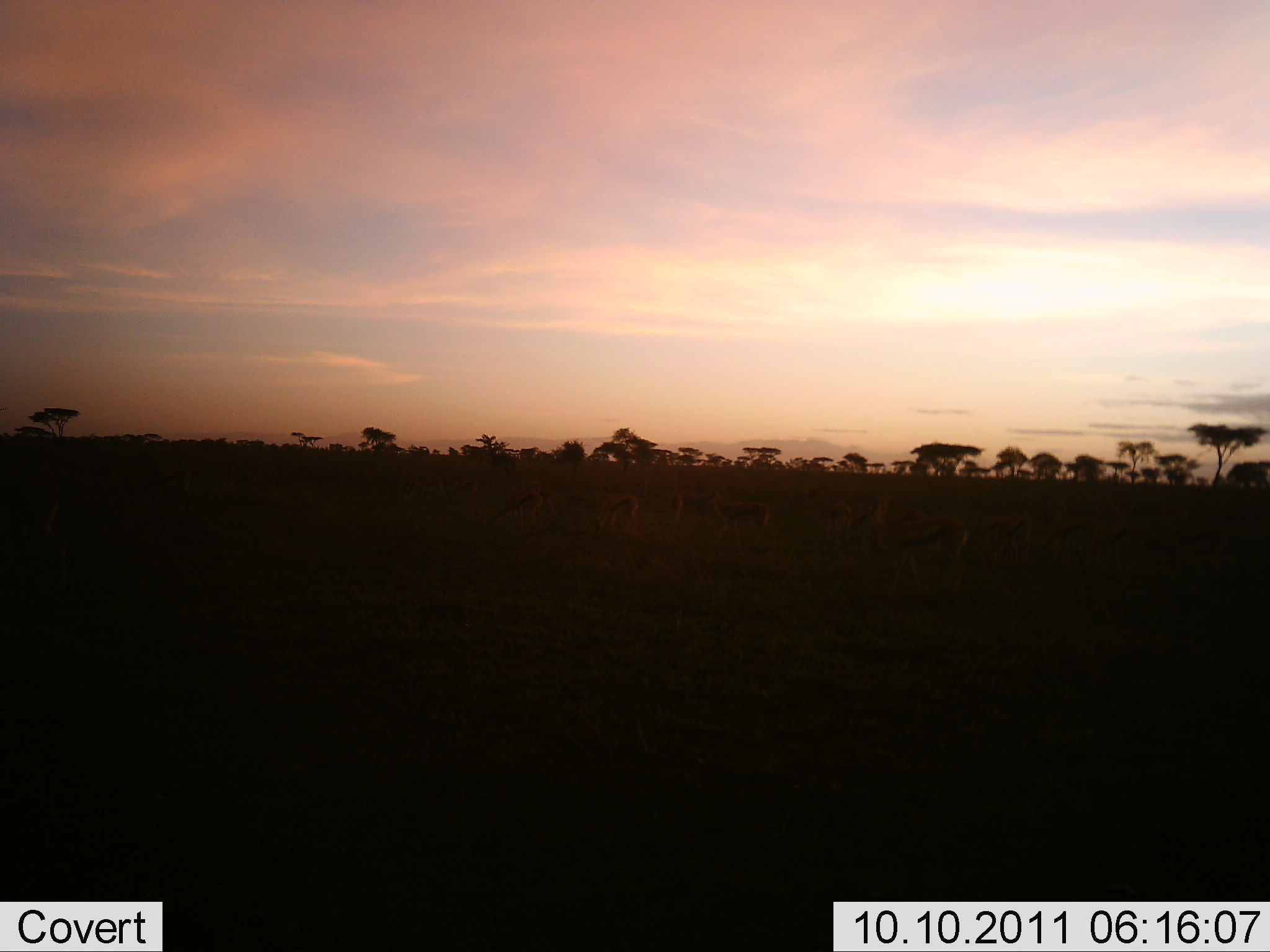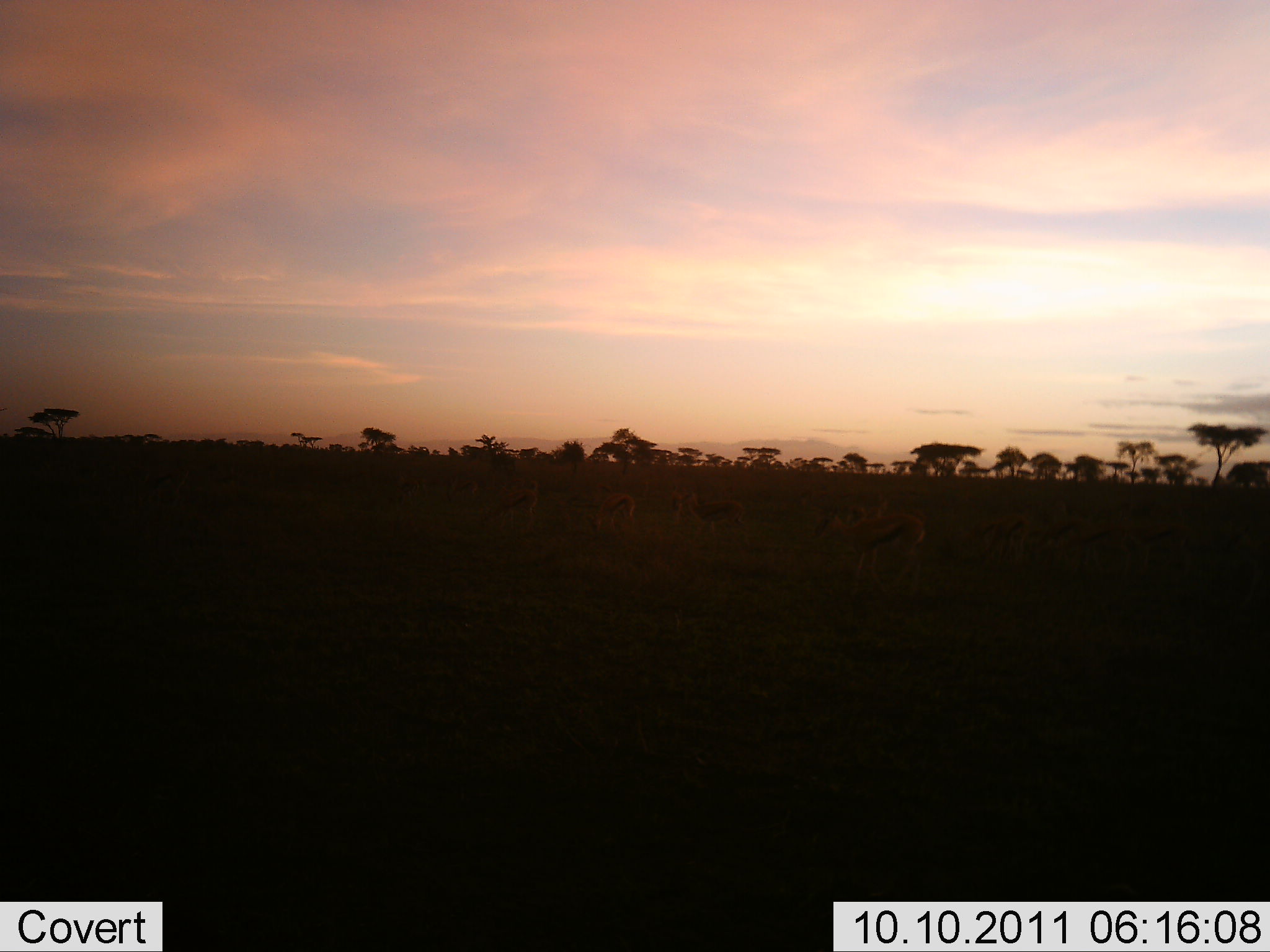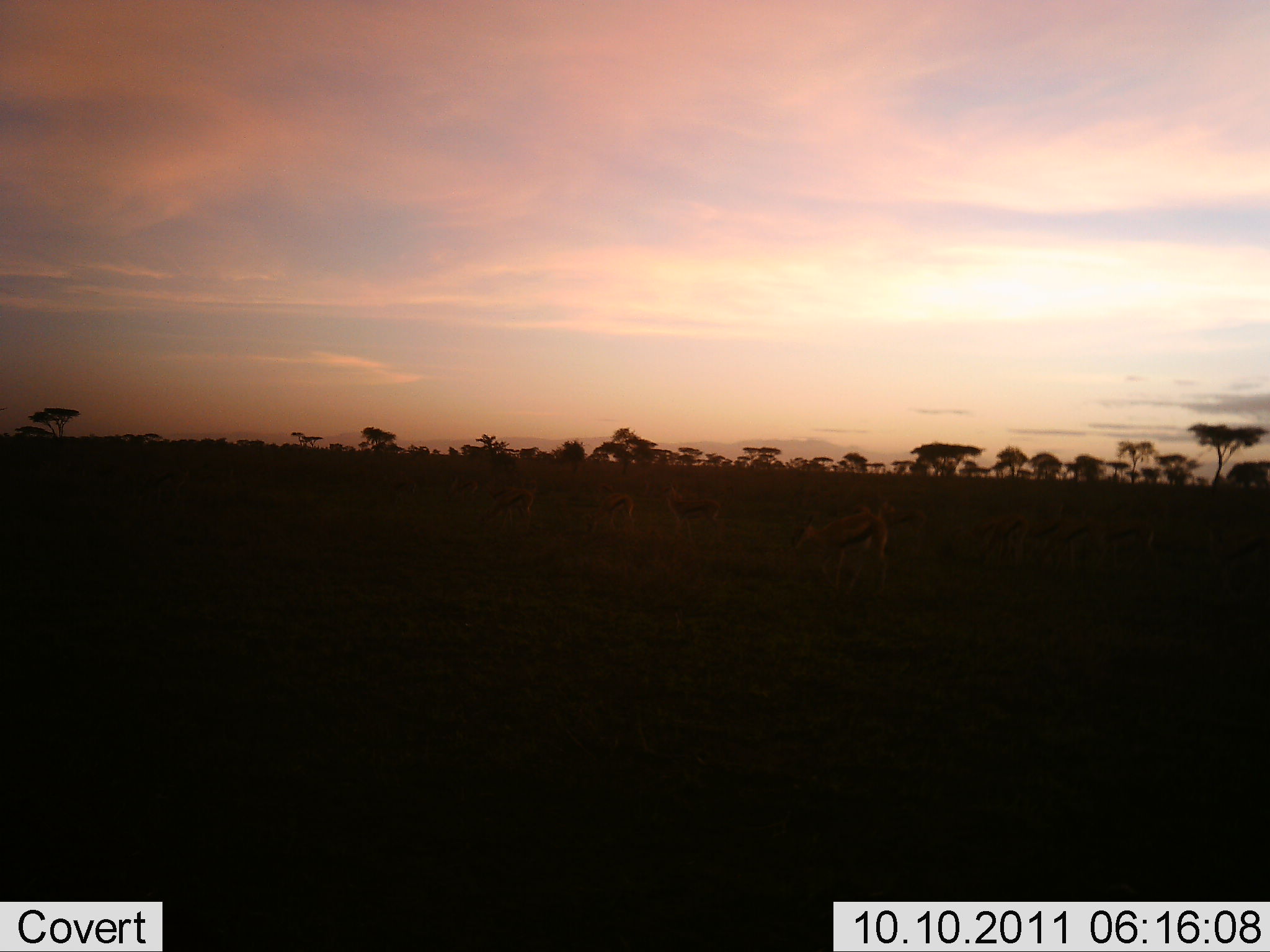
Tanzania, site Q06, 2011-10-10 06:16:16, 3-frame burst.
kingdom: Animalia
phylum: Chordata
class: Mammalia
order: Artiodactyla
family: Bovidae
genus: Eudorcas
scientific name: Eudorcas thomsonii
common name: thomson's gazelle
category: gazellethomsons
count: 7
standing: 23%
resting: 0%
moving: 62%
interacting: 0%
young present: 0%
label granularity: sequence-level